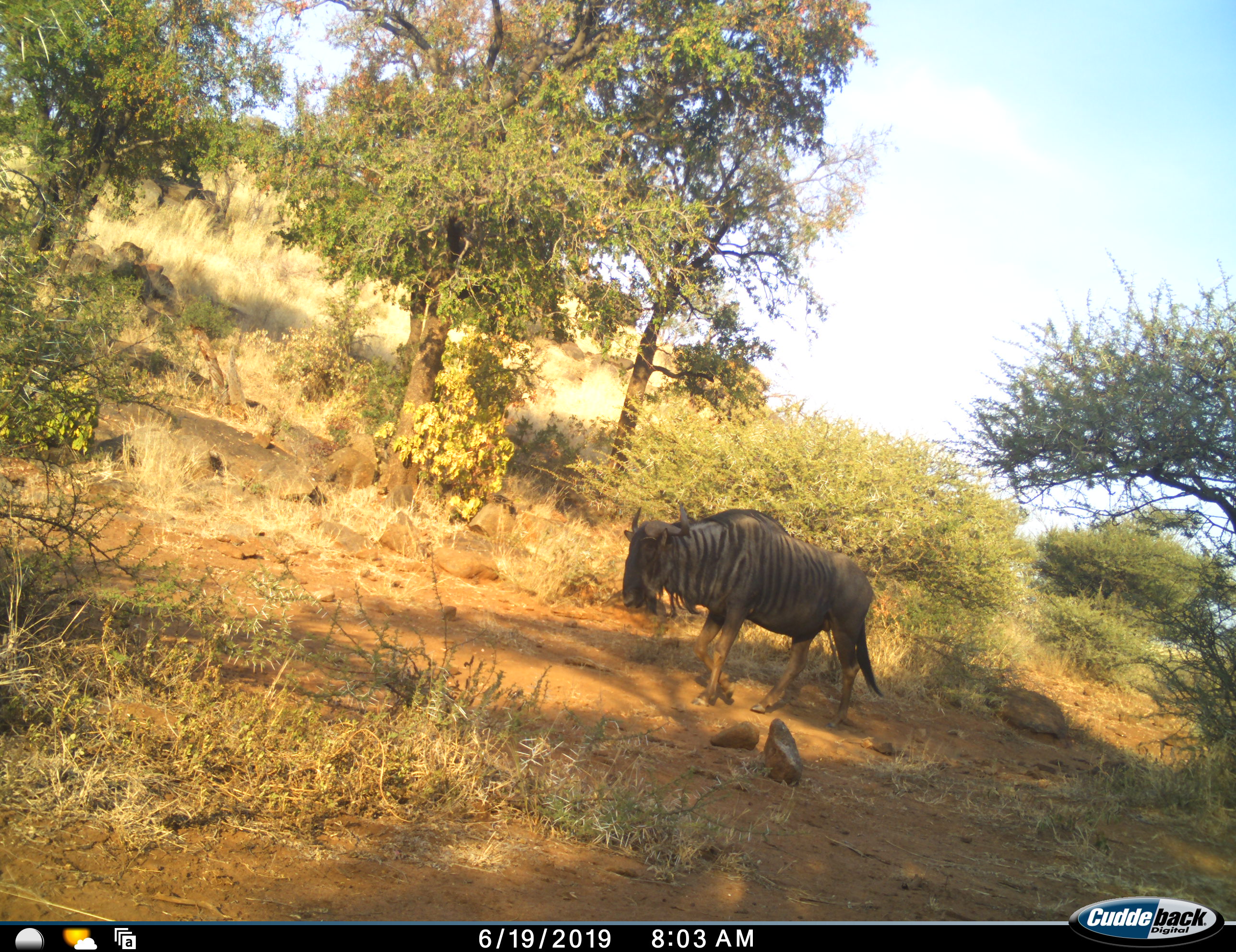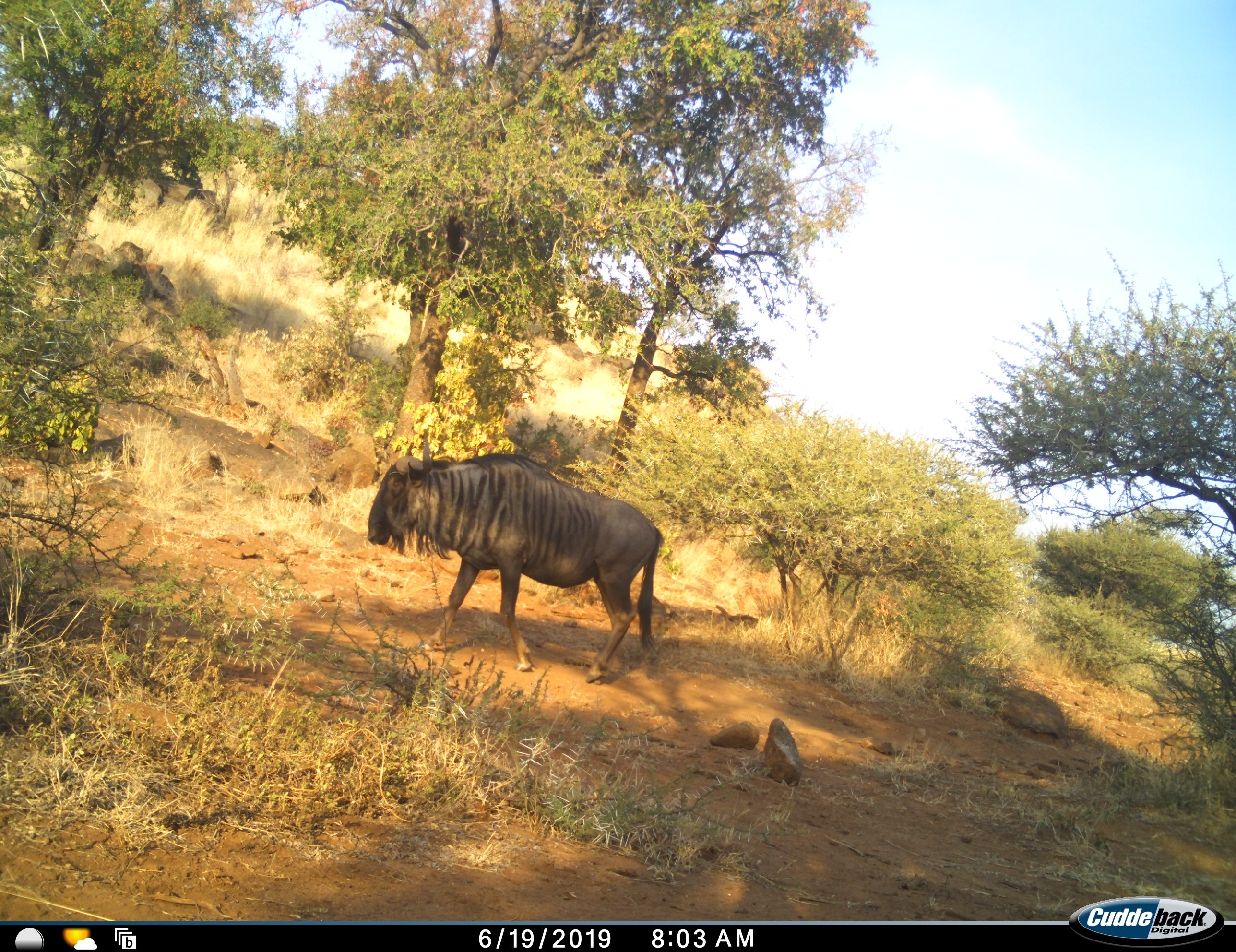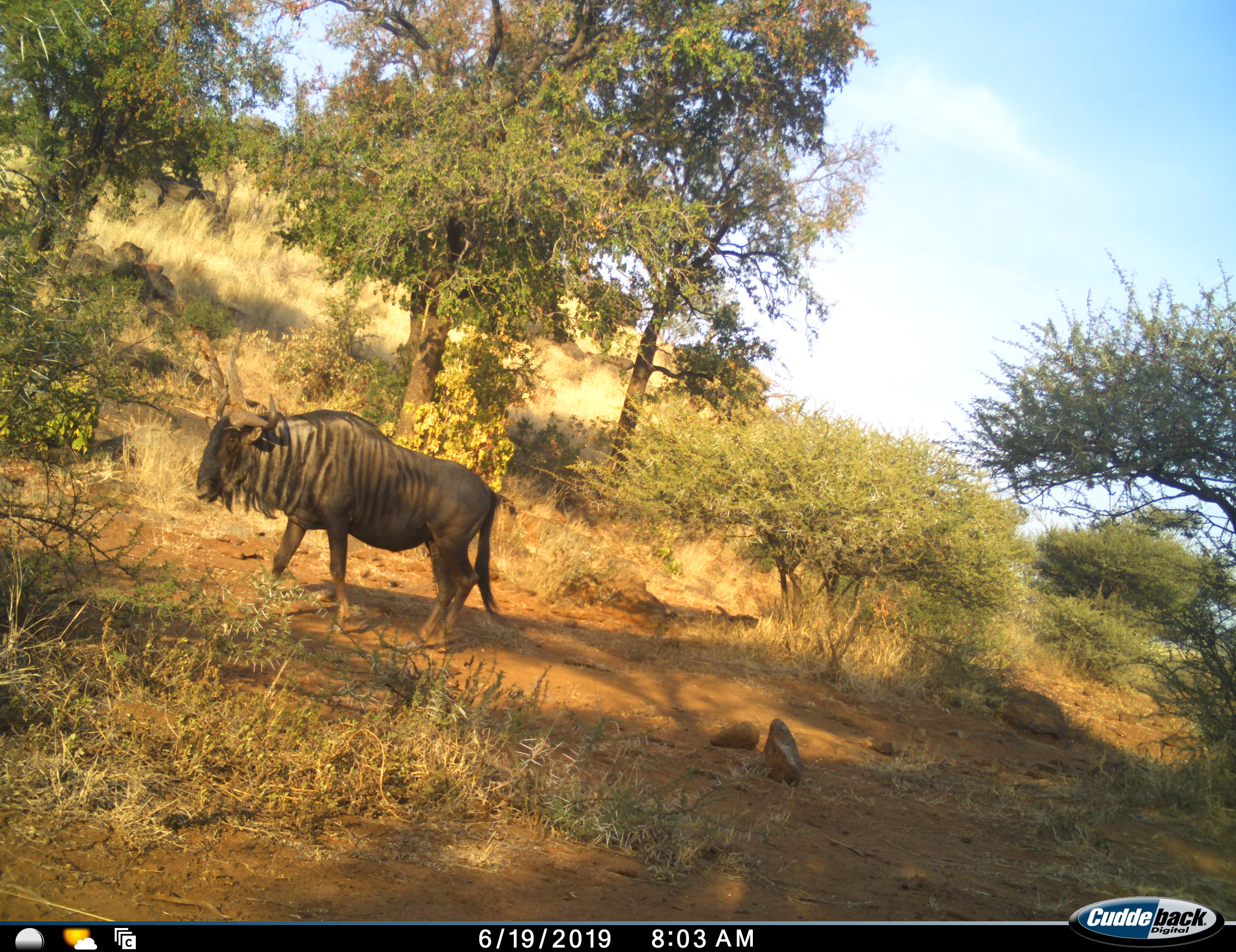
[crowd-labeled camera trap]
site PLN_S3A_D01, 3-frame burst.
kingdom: Animalia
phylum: Chordata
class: Mammalia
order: Artiodactyla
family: Bovidae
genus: Connochaetes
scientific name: Connochaetes taurinus taurinus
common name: blue wildebeest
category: wildebeestblue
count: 1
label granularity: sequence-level